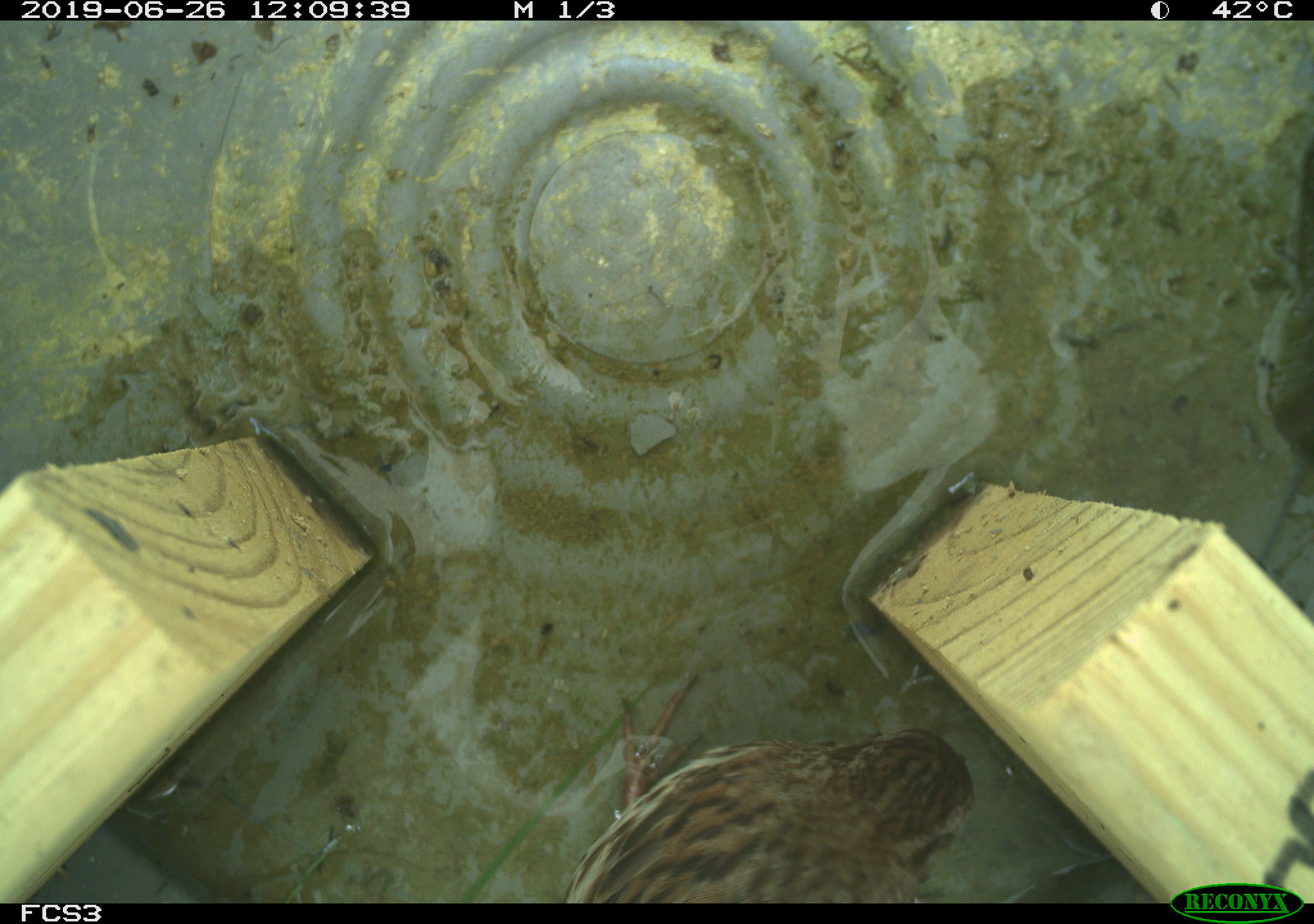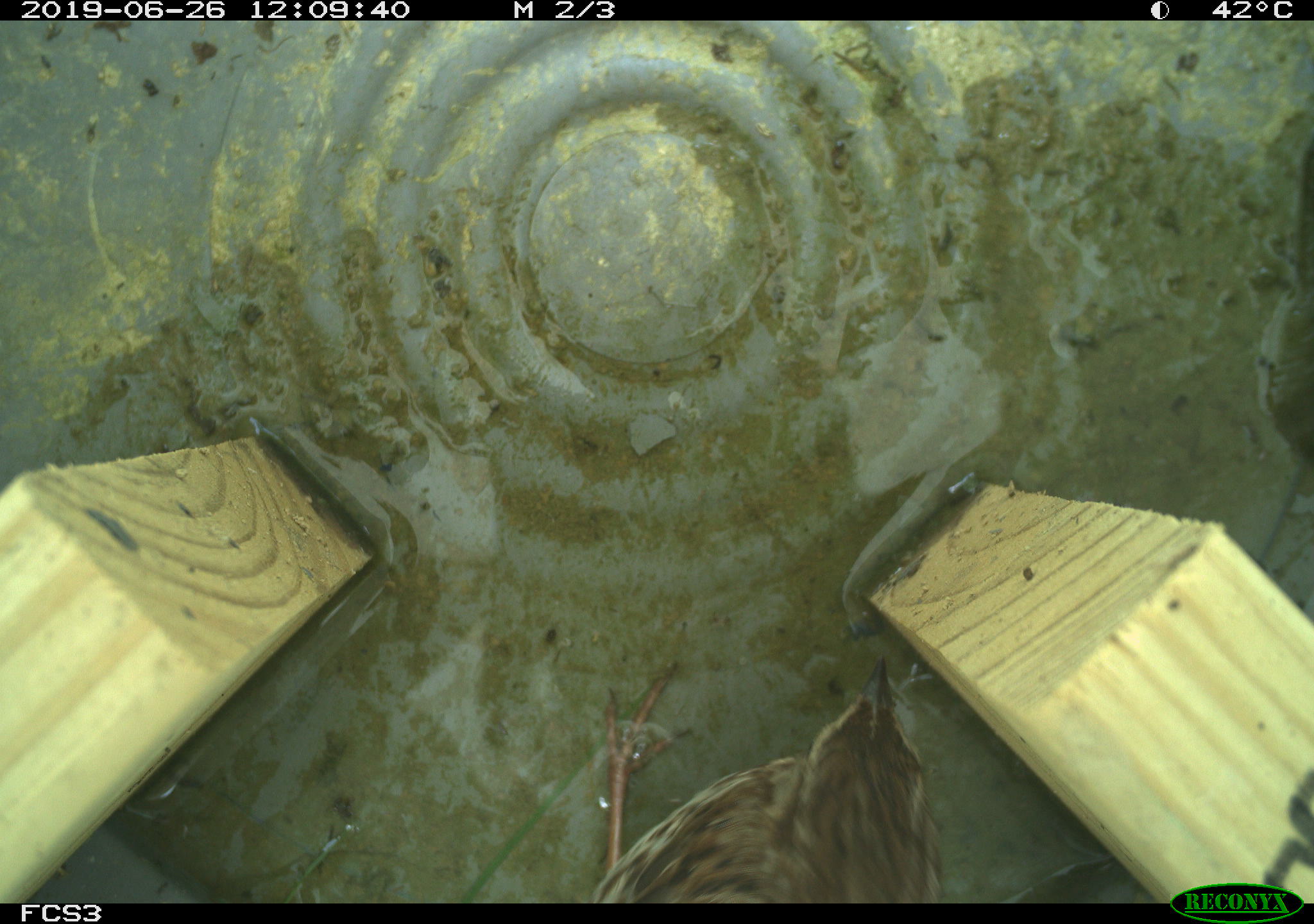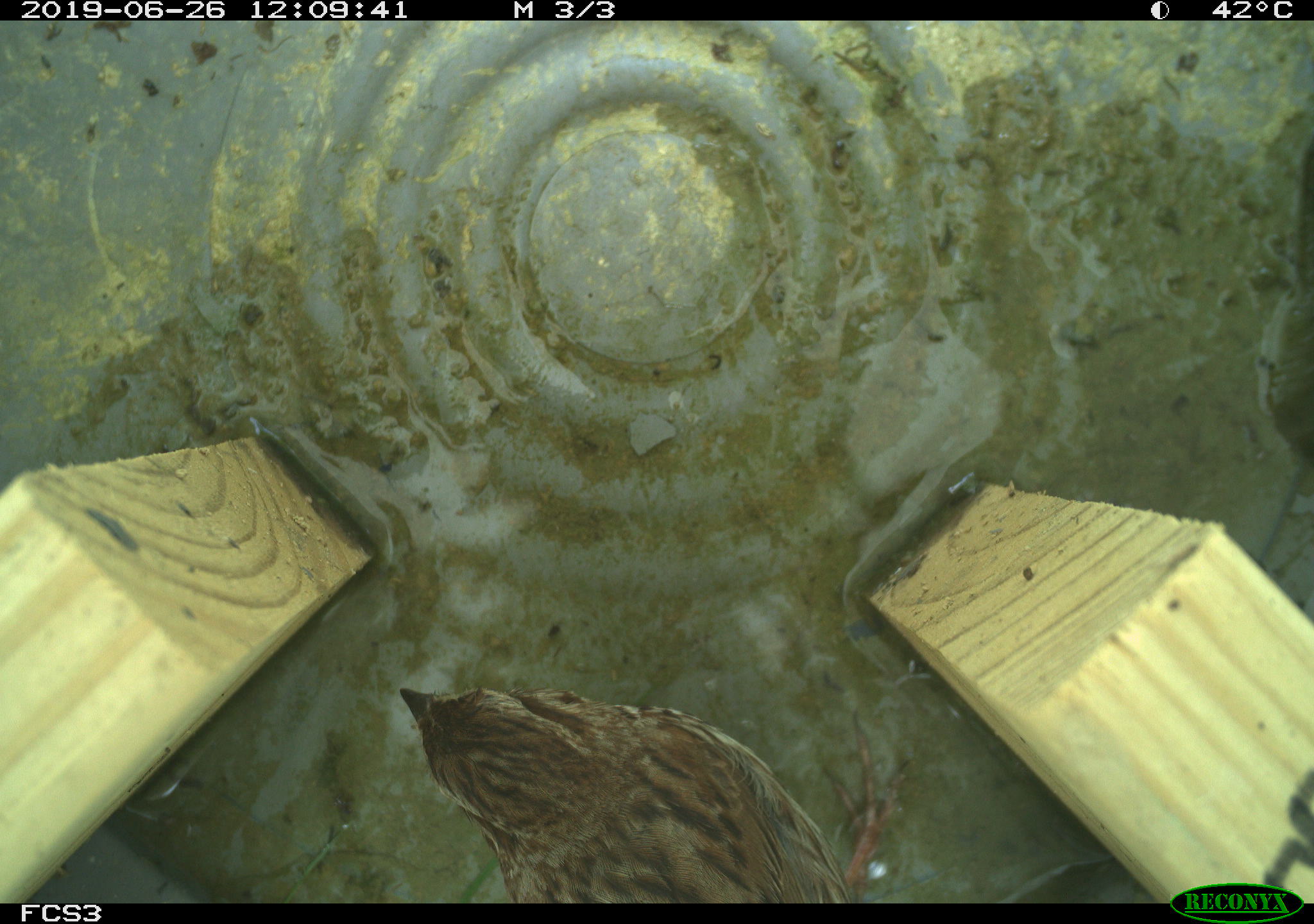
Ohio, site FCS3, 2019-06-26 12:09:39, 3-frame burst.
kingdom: Animalia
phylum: Chordata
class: Aves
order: Passeriformes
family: Passerellidae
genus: Melospiza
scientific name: Melospiza melodia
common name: song sparrow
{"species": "song sparrow (Melospiza melodia)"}